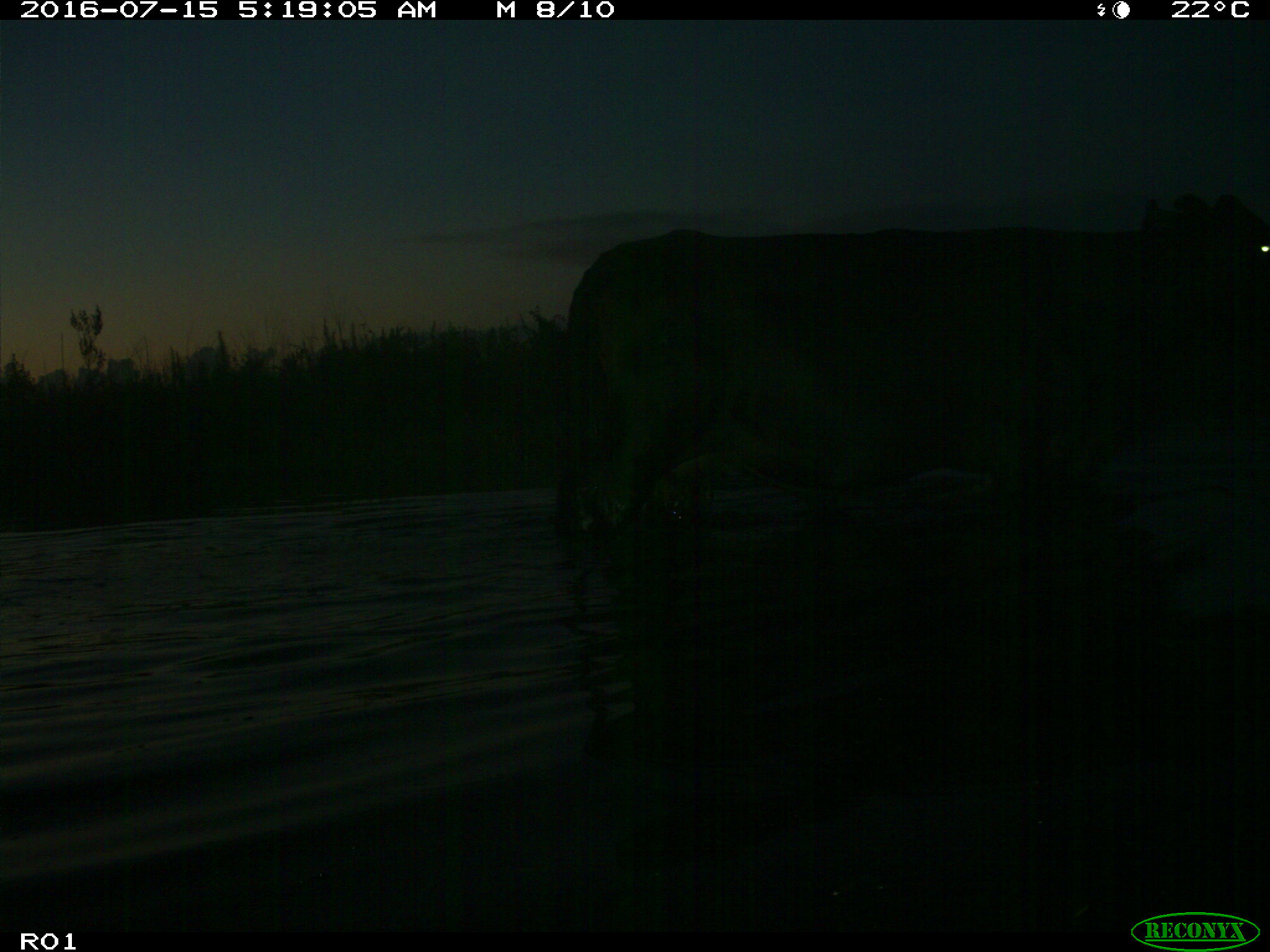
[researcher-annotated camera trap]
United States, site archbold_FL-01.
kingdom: Animalia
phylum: Chordata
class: Mammalia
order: Artiodactyla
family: Bovidae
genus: Bos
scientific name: Bos taurus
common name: domestic cow